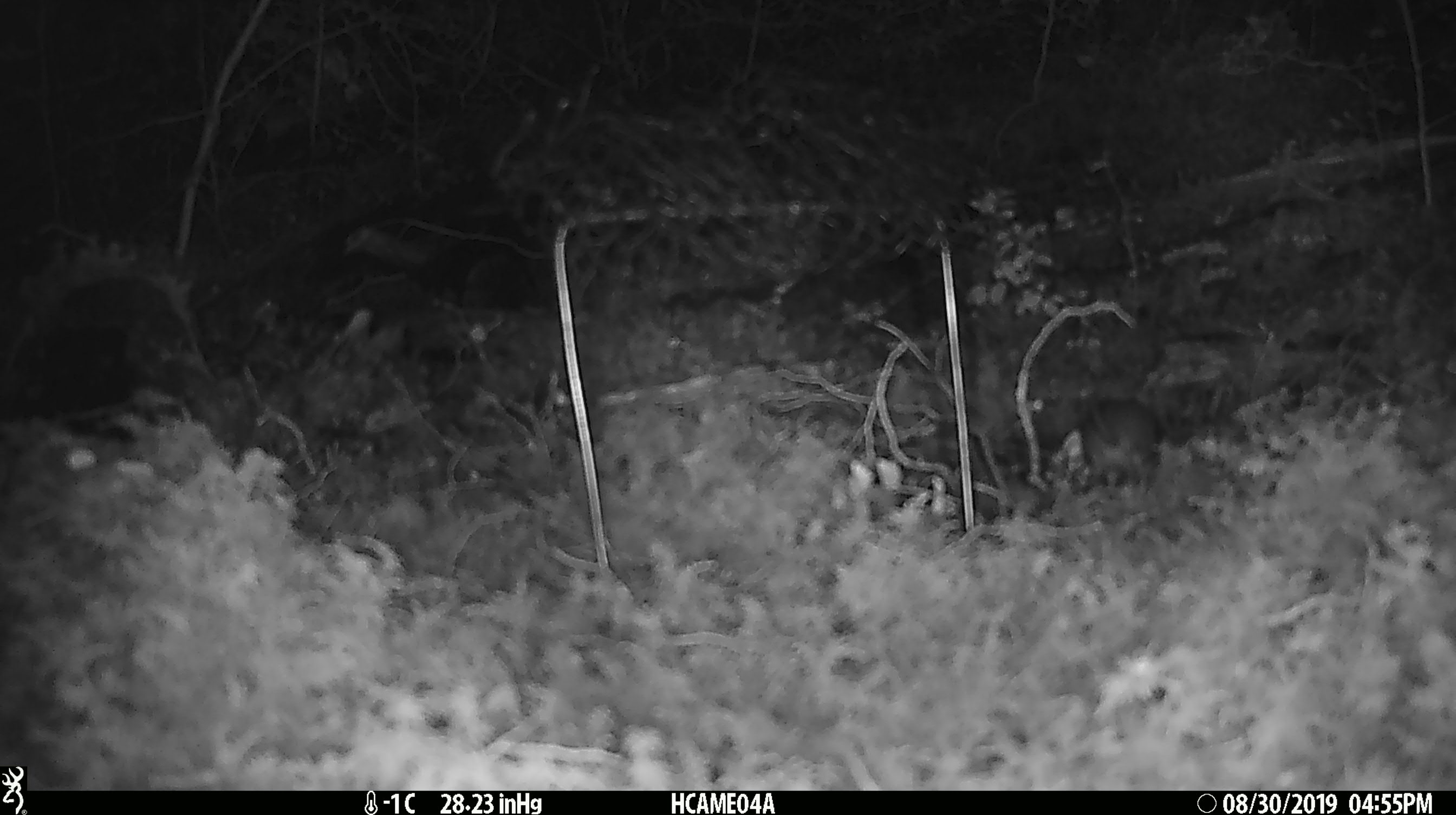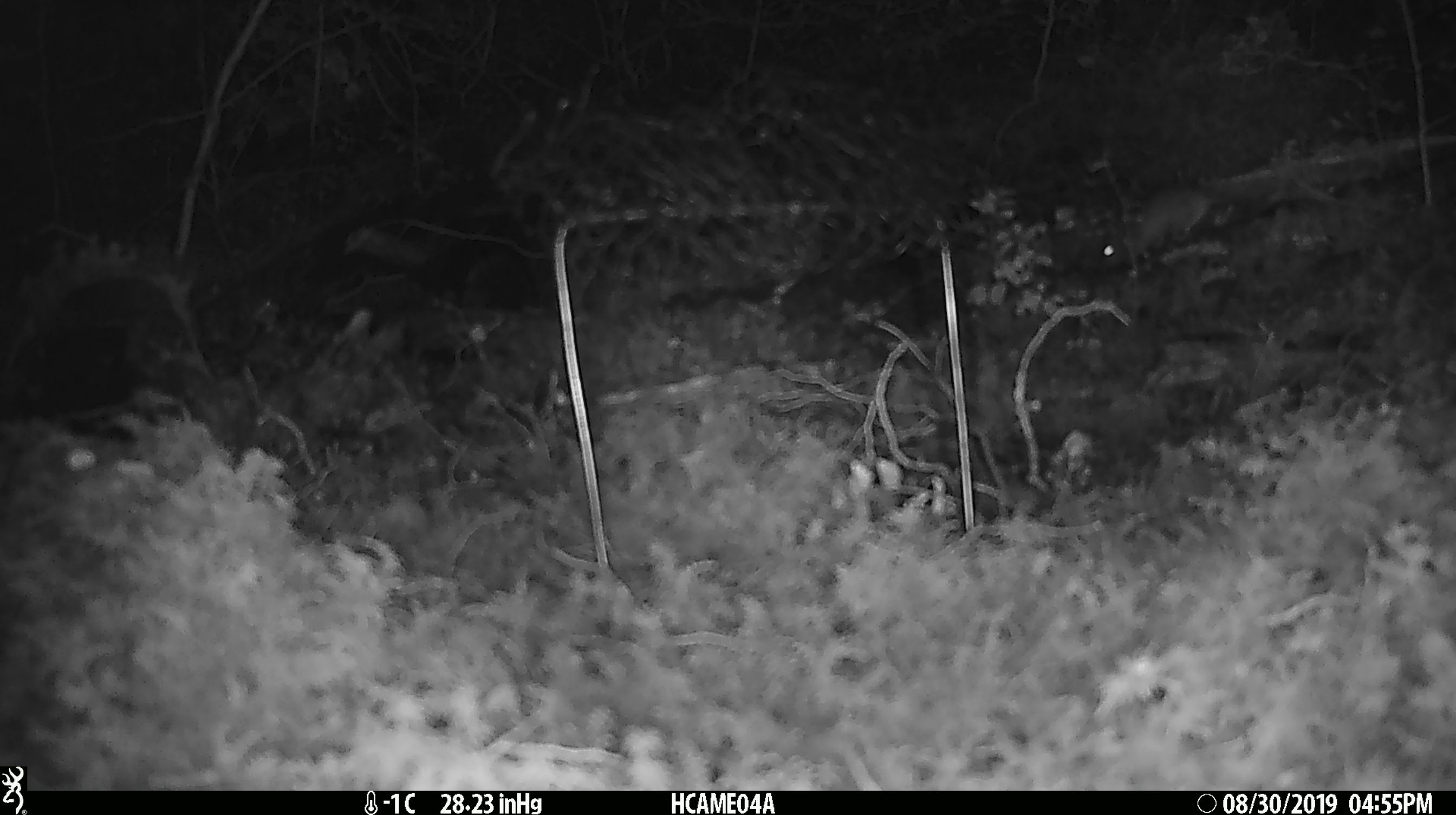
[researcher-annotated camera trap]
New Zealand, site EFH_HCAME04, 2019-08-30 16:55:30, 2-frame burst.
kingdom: Animalia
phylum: Chordata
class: Mammalia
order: Rodentia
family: Muridae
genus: Mus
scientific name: Mus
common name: mouse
Mouse (Mus).